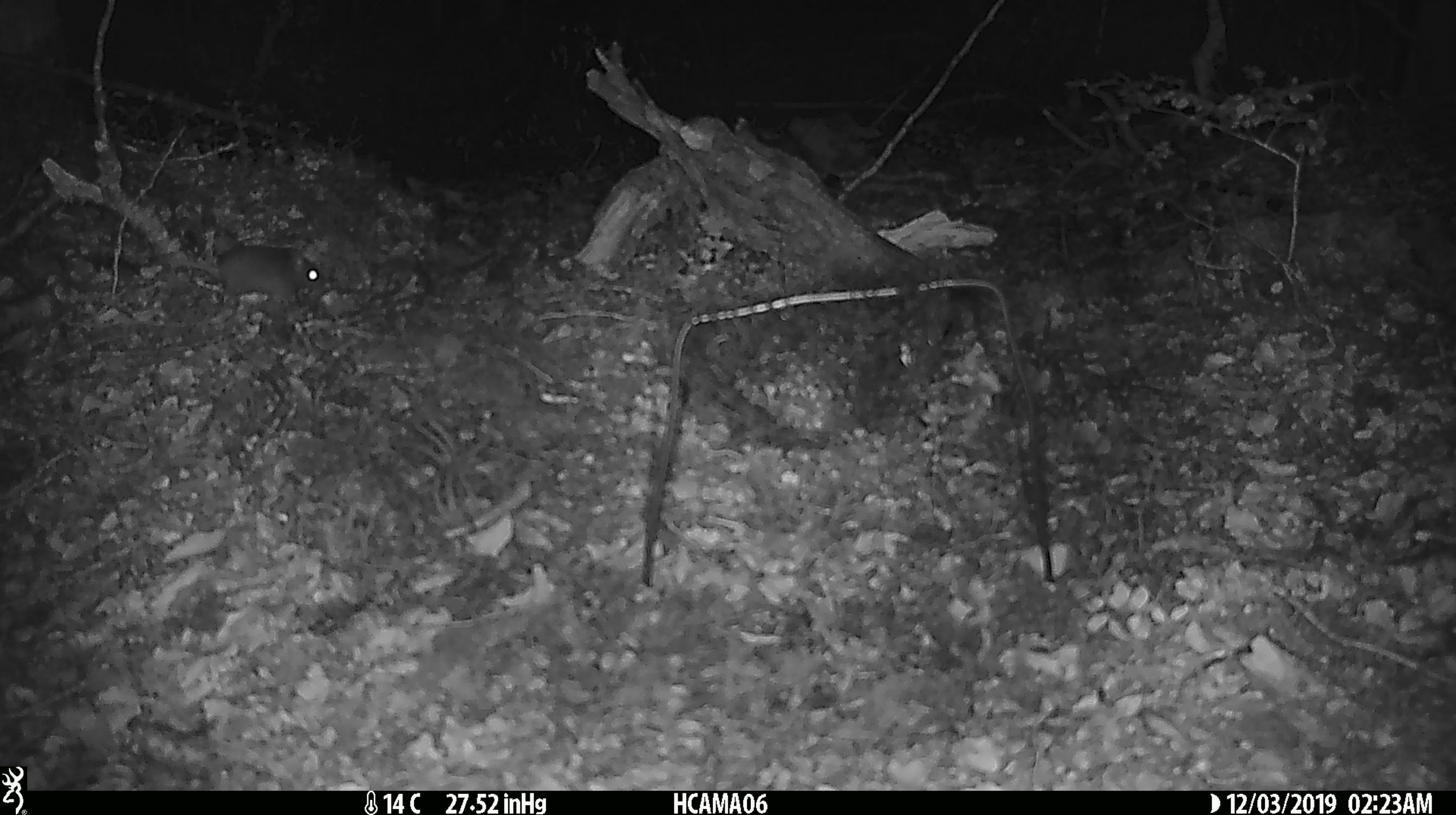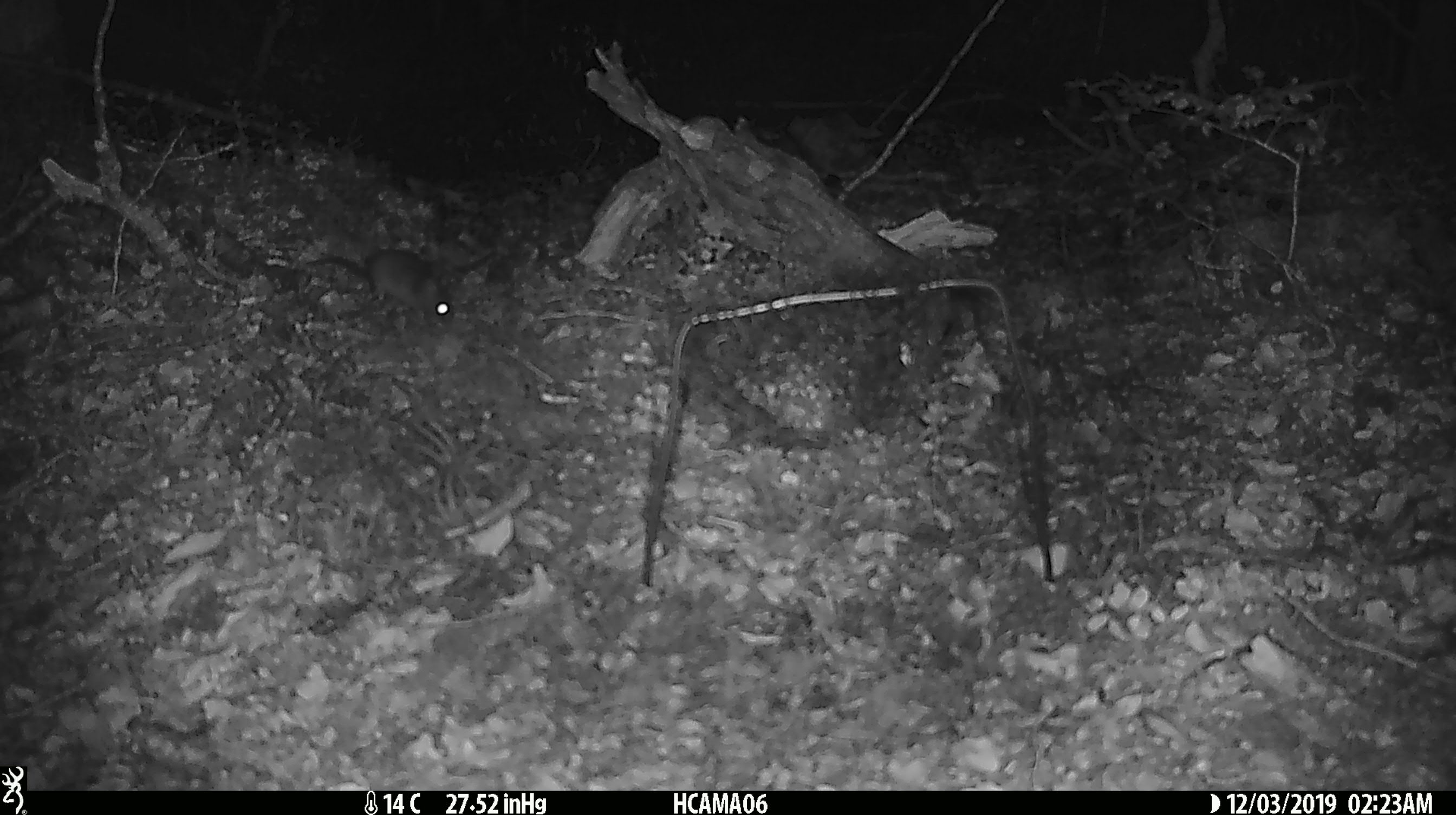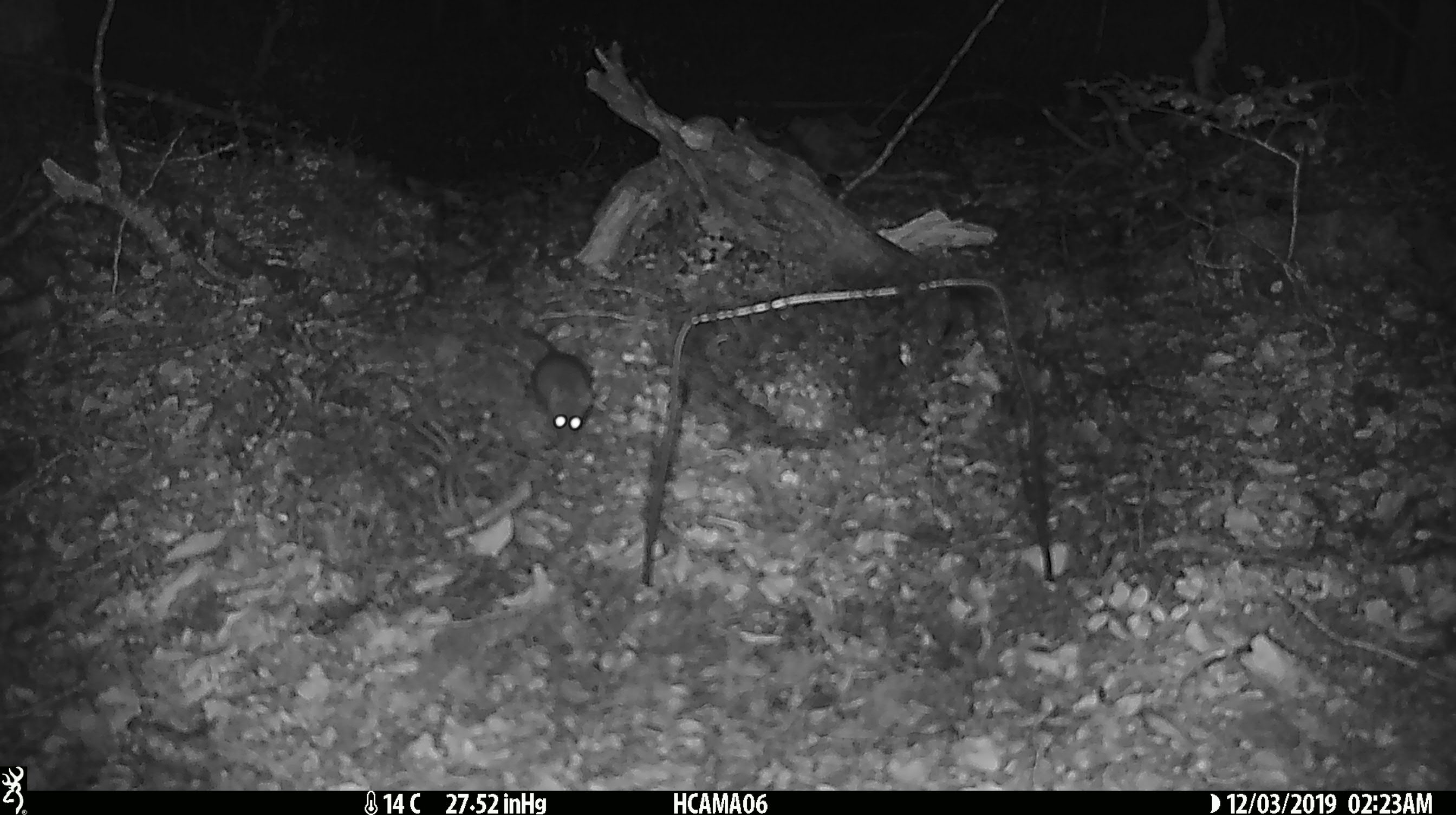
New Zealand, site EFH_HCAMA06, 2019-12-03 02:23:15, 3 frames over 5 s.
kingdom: Animalia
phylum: Chordata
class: Mammalia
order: Rodentia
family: Muridae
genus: Mus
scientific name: Mus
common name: mouse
Mouse (Mus).